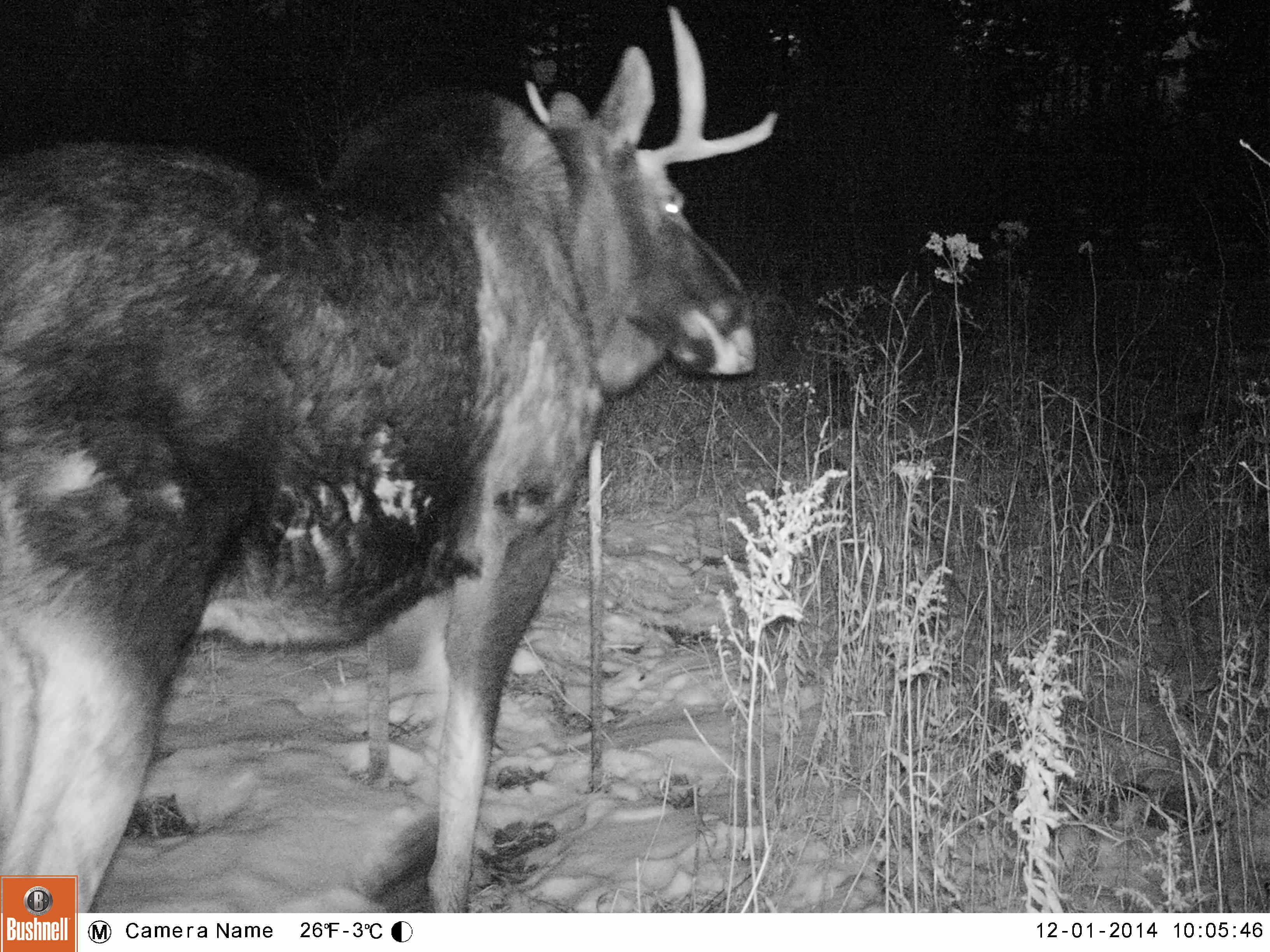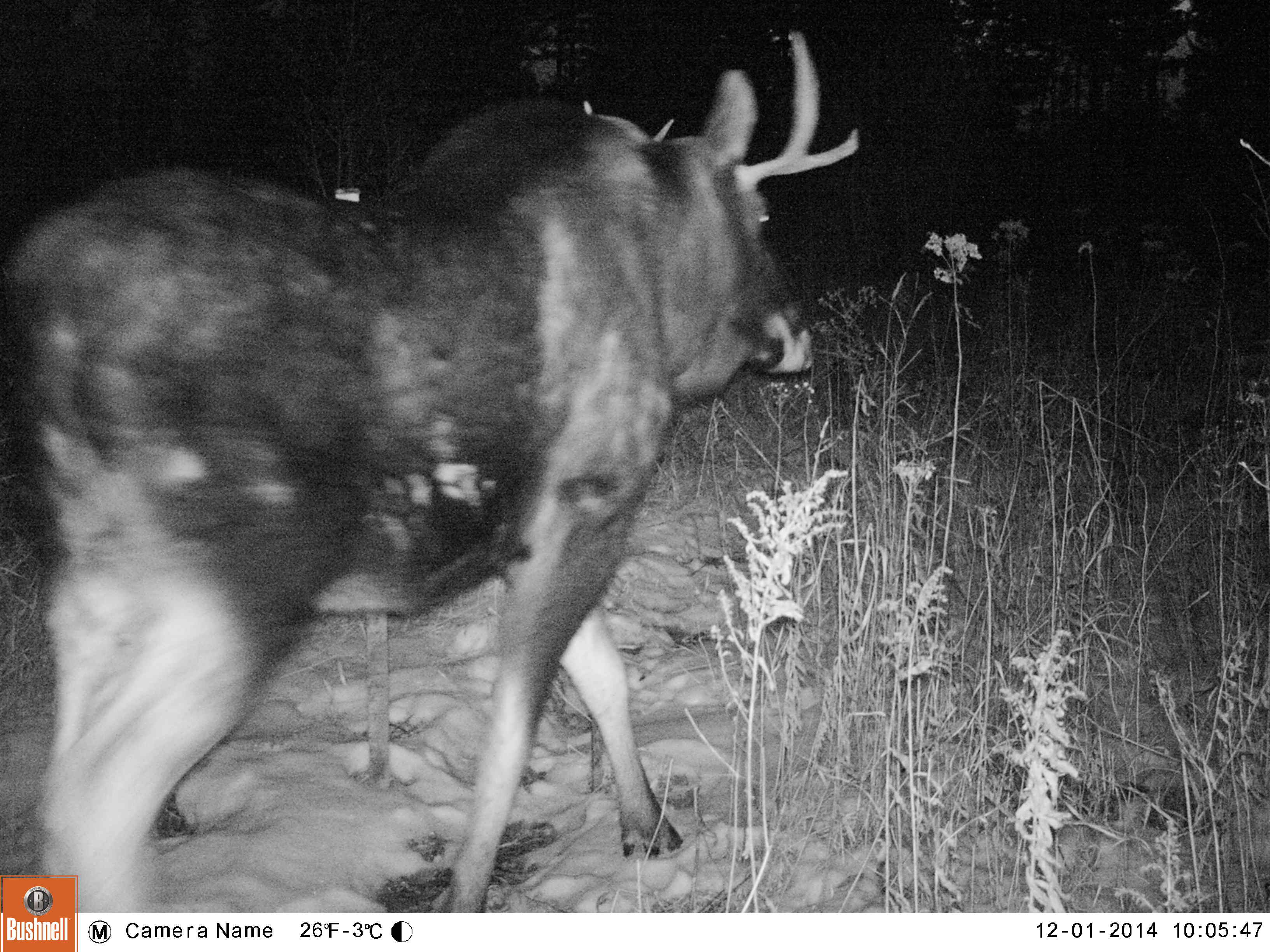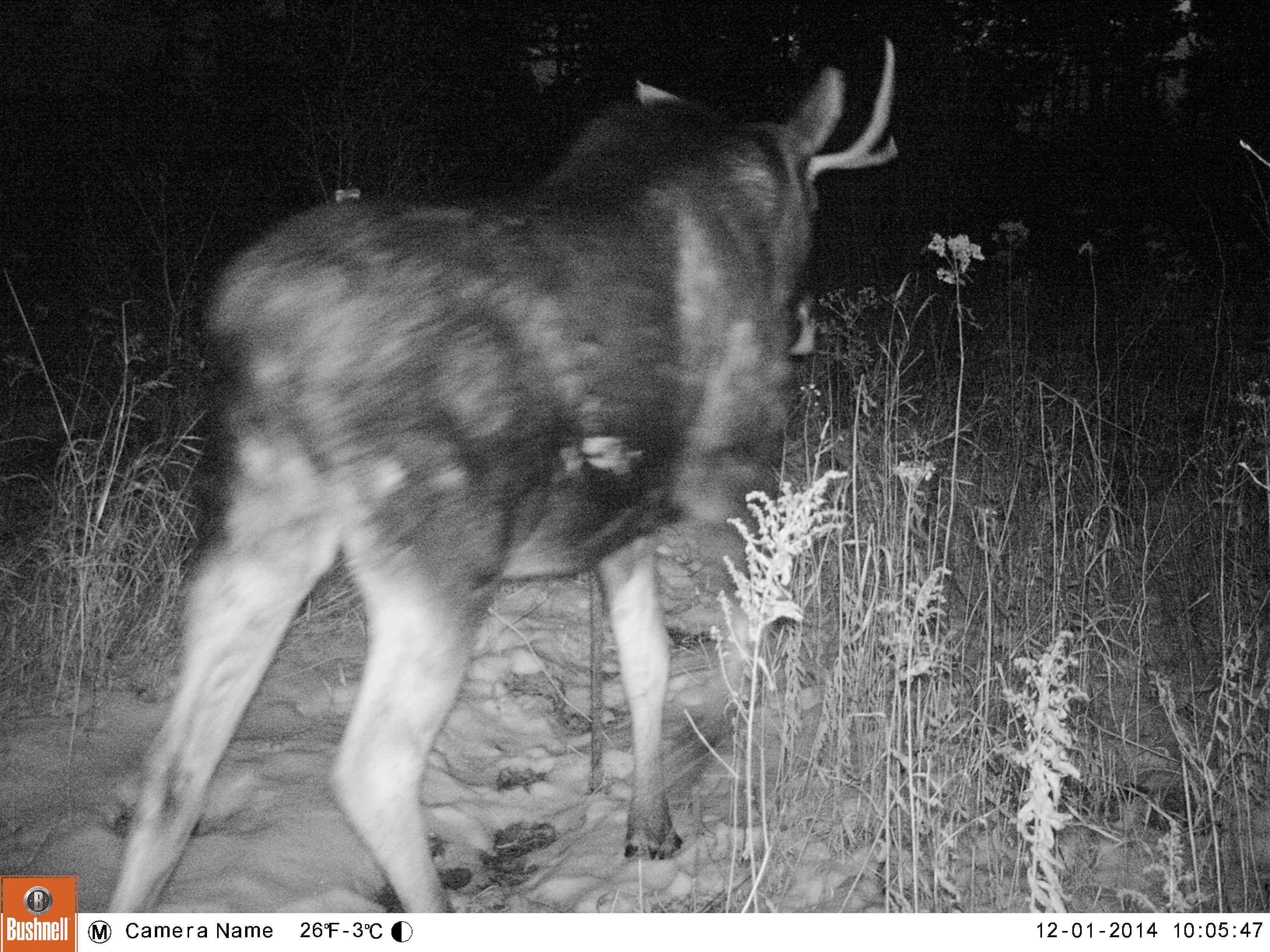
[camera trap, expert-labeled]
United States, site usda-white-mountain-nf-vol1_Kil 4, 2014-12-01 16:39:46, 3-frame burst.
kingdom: Animalia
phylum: Chordata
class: Mammalia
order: Artiodactyla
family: Cervidae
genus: Alces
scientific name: Alces alces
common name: moose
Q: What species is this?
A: Moose (Alces alces).